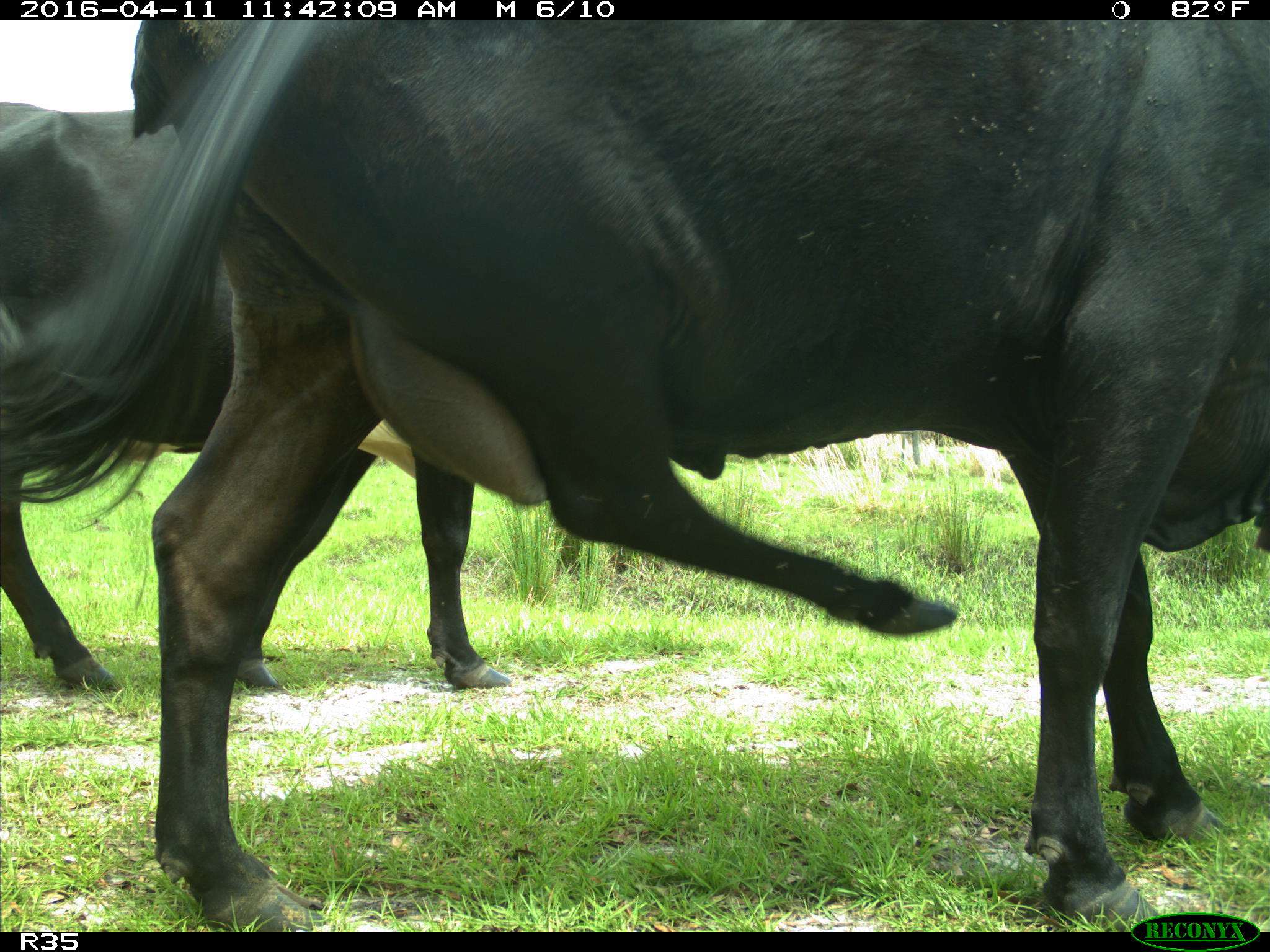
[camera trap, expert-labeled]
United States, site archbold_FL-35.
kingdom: Animalia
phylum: Chordata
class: Mammalia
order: Artiodactyla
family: Bovidae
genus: Bos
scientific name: Bos taurus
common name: domestic cow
Bos taurus (domestic cow).